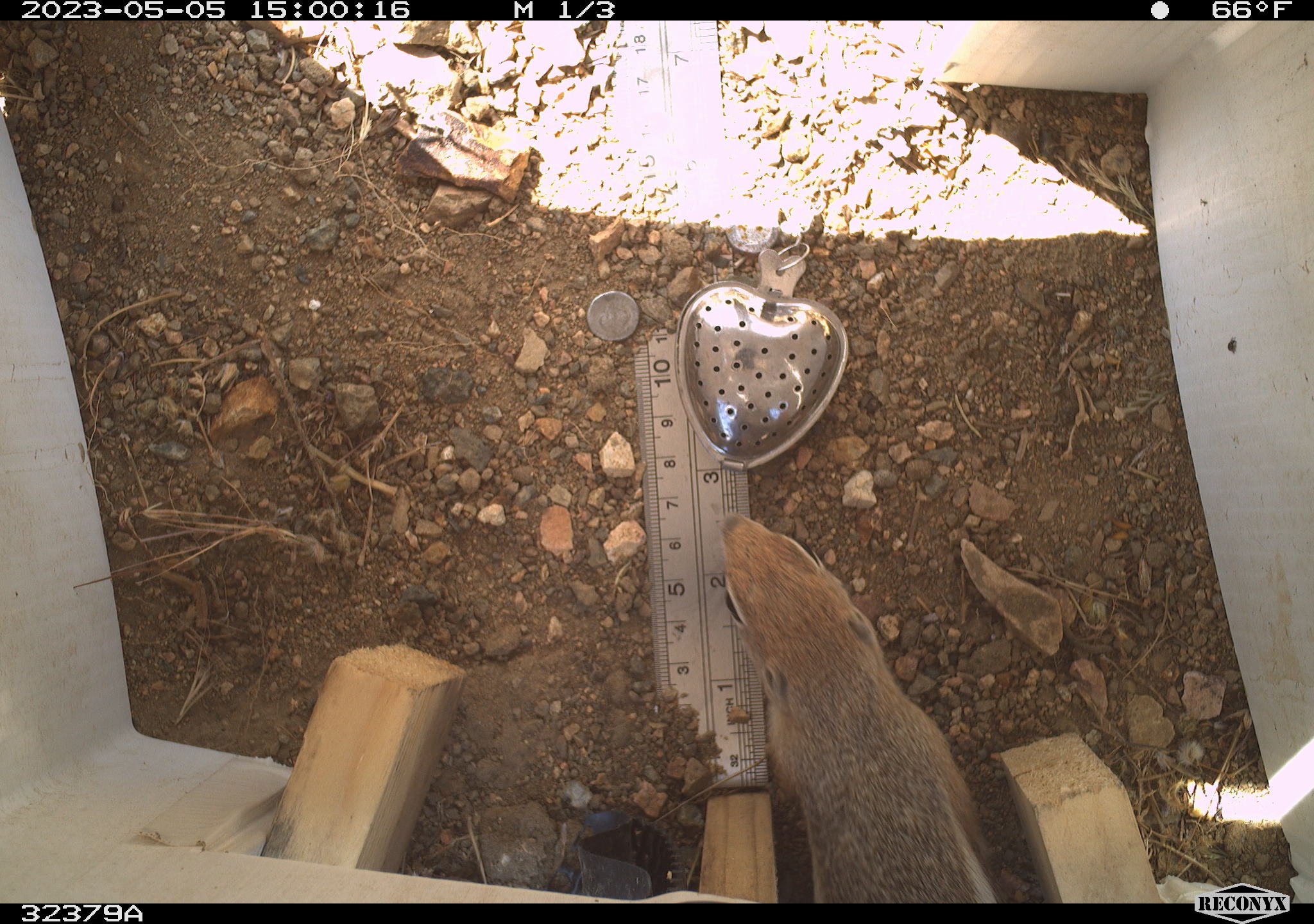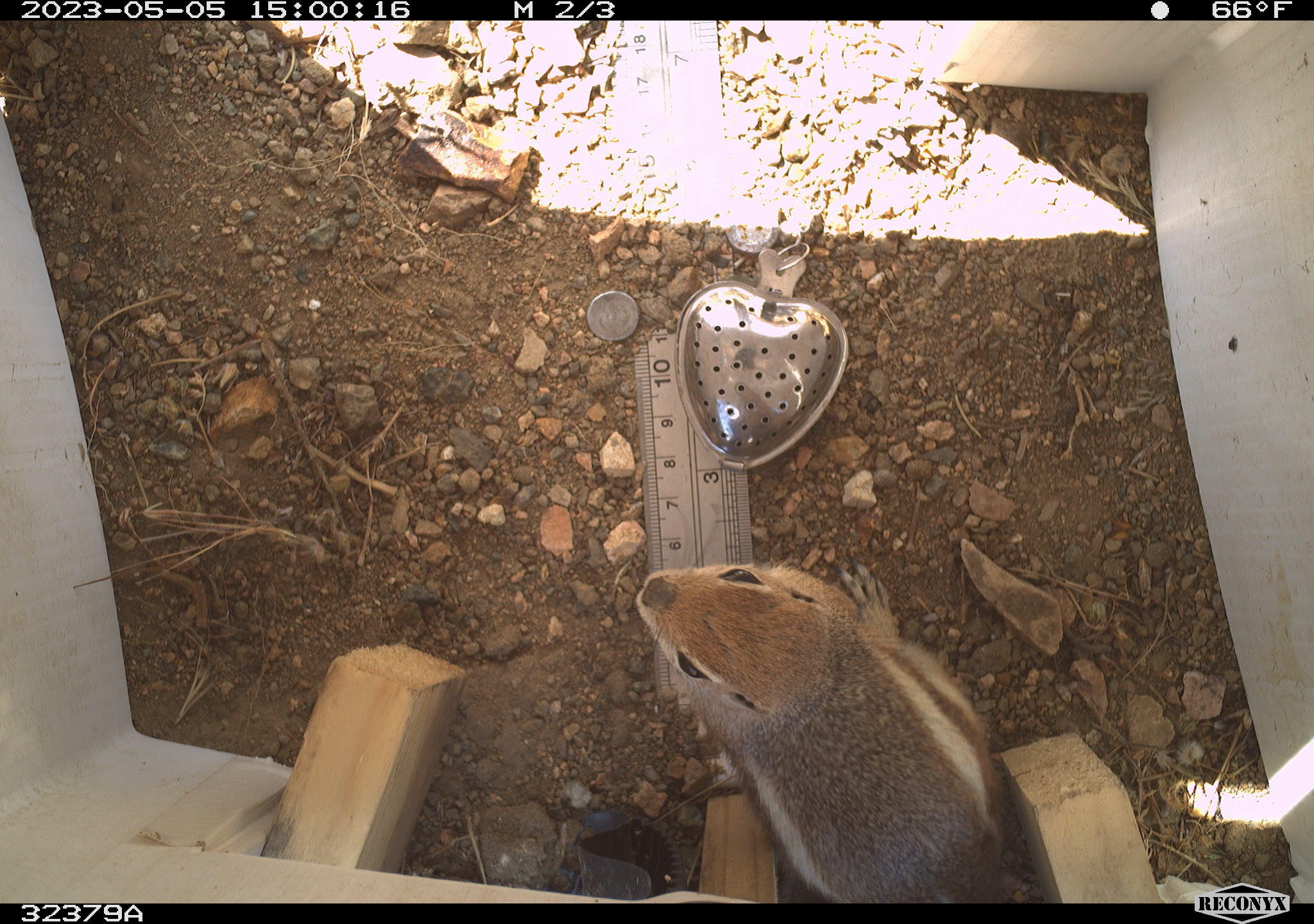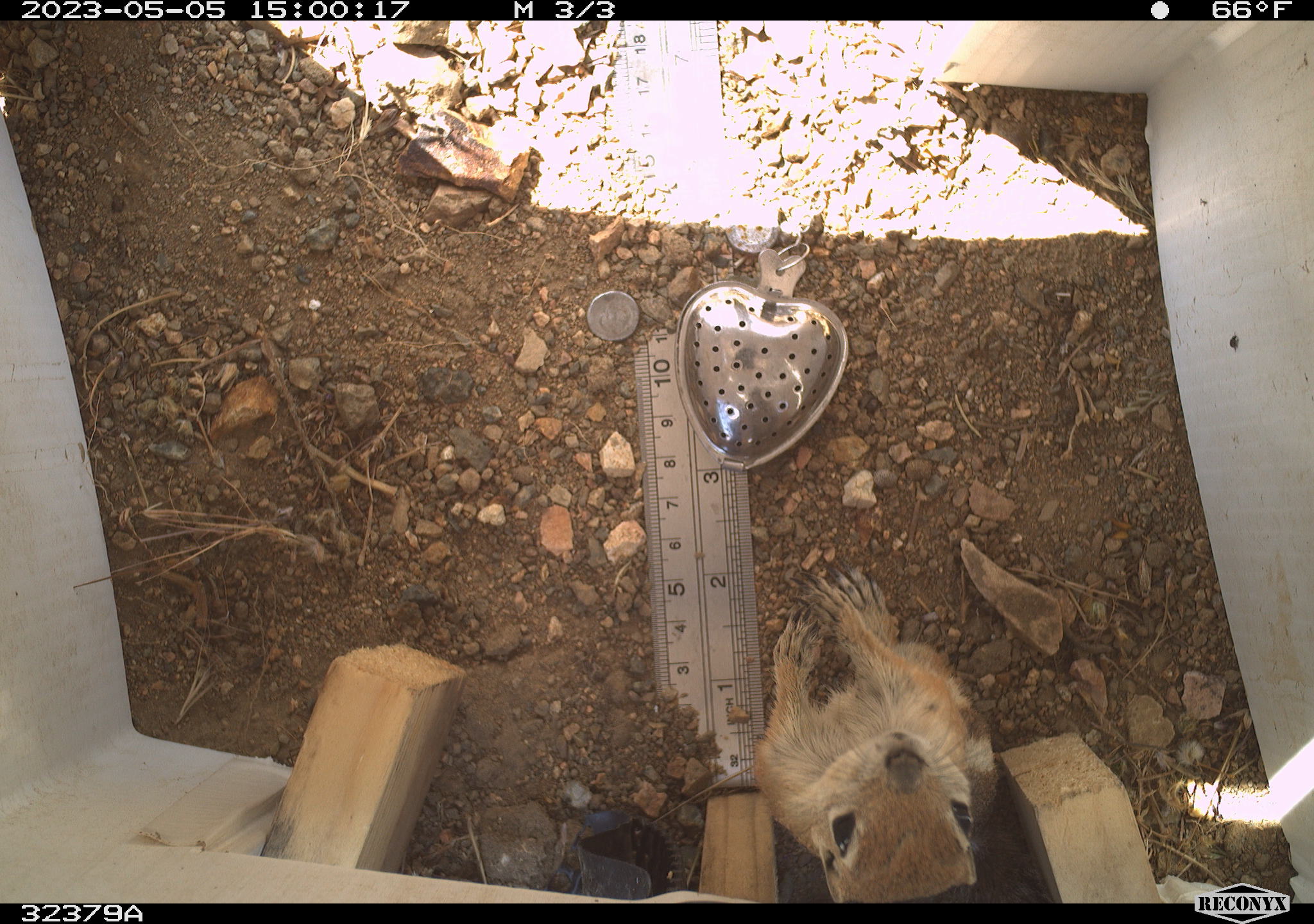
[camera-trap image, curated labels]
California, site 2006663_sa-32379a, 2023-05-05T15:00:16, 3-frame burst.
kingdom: Animalia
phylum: Chordata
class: Mammalia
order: Rodentia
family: Sciuridae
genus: Ammospermophilus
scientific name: Ammospermophilus leucurus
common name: white-tailed antelope squirrel